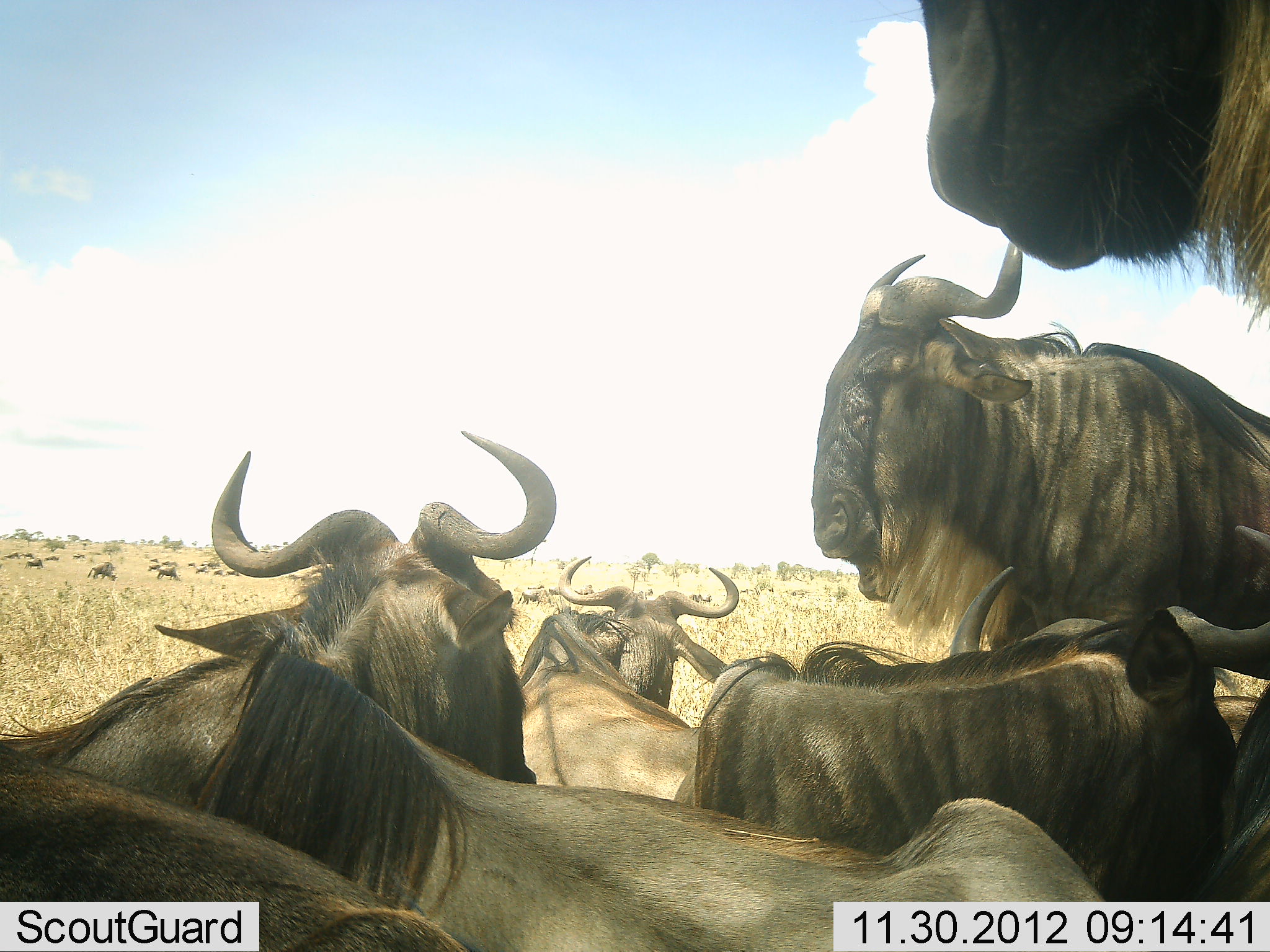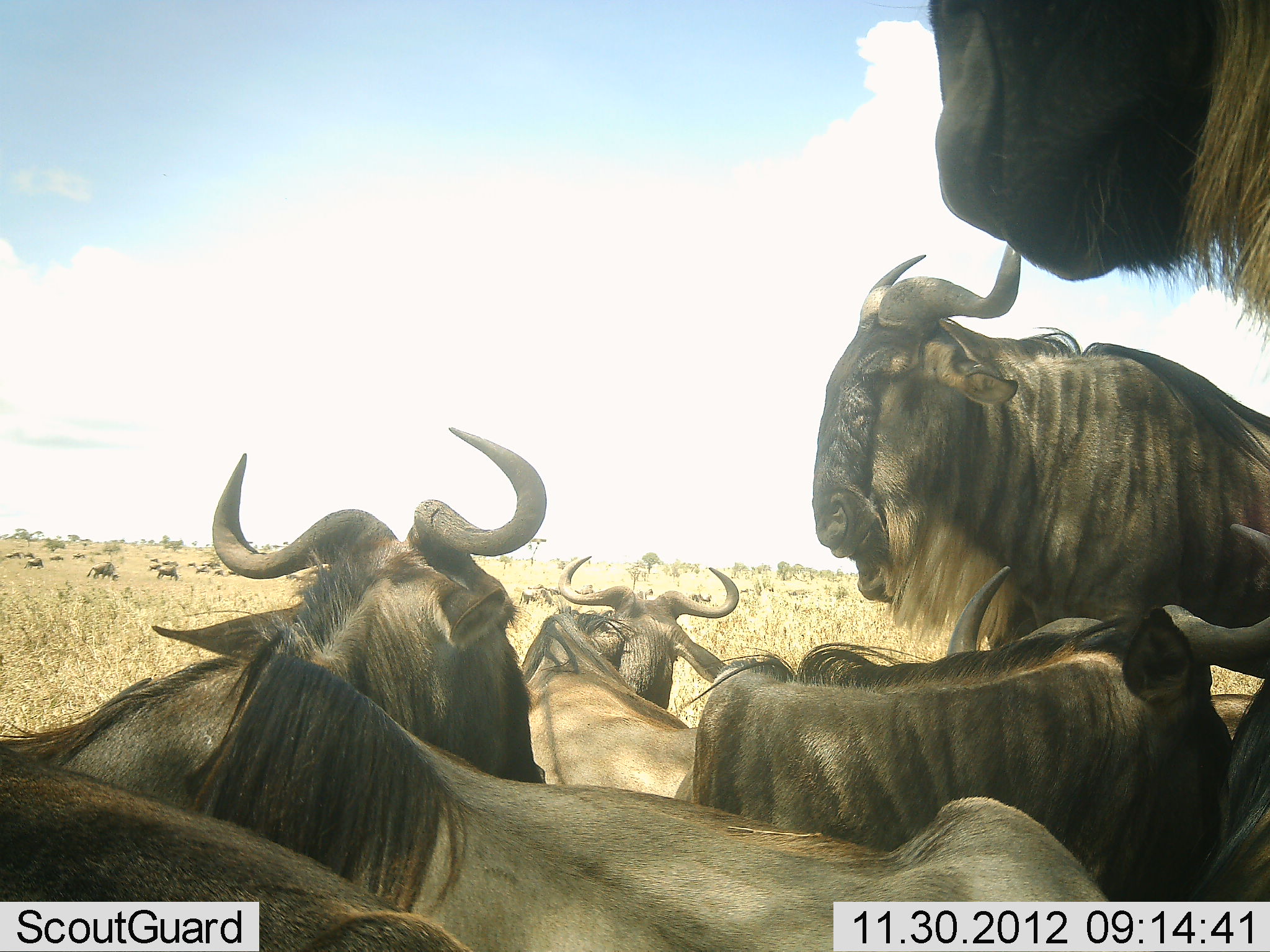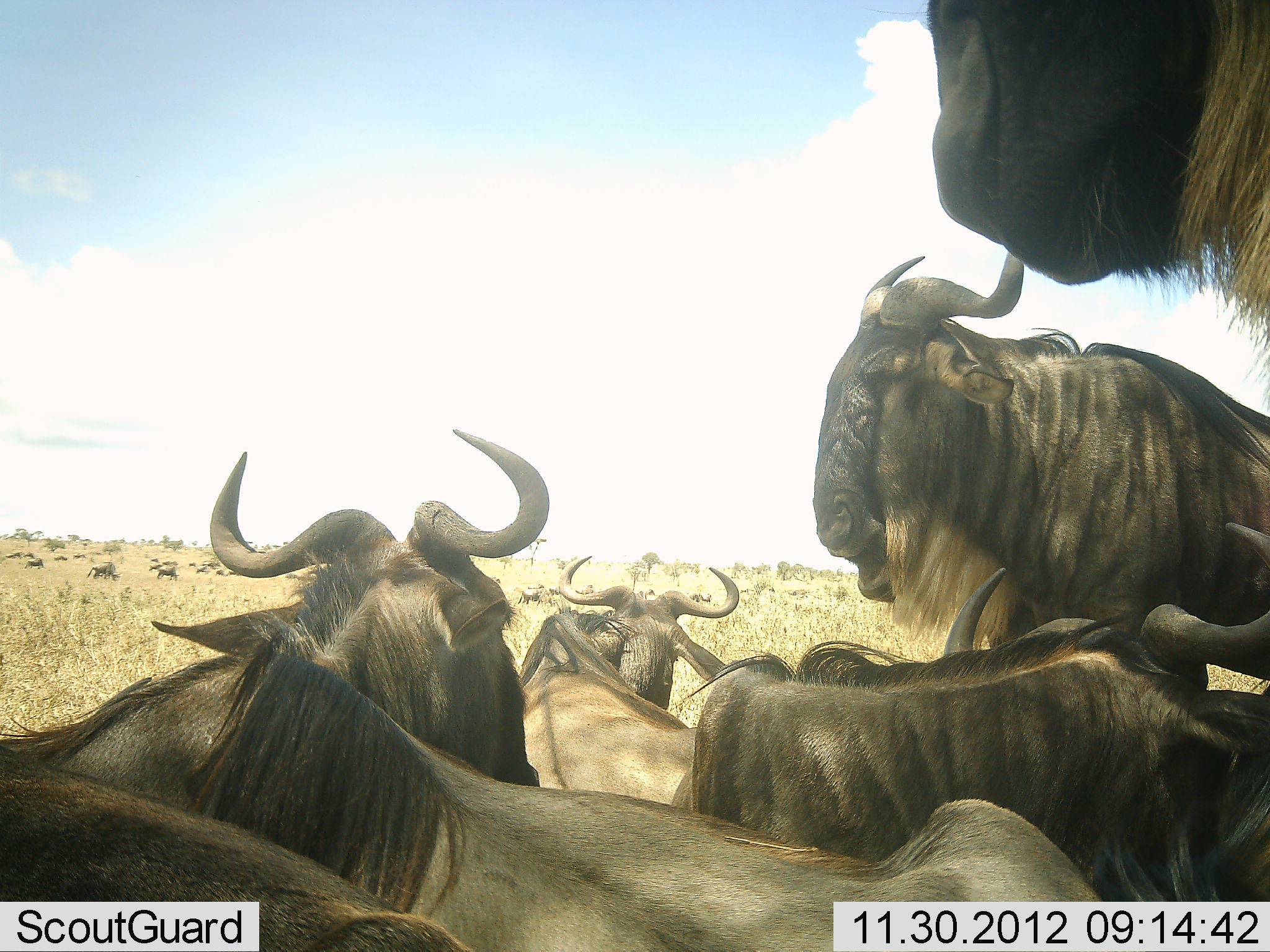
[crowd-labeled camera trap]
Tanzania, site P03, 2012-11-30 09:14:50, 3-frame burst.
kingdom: Animalia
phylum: Chordata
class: Mammalia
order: Artiodactyla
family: Bovidae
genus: Connochaetes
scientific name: Connochaetes taurinus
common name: blue wildebeest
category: wildebeest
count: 11-50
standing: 60%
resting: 100%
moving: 20%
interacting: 20%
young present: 0%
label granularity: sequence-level